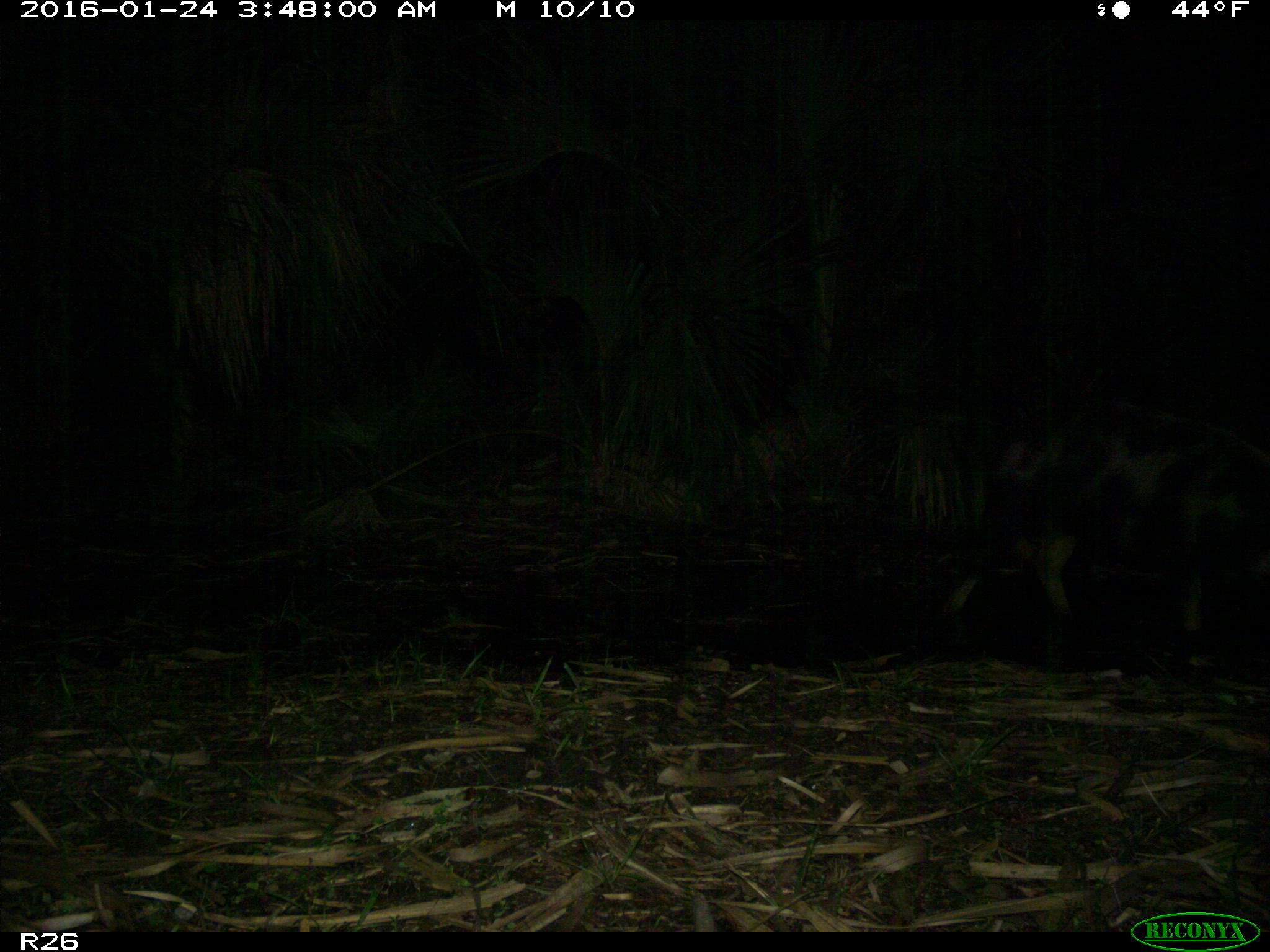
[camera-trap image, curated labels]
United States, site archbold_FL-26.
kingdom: Animalia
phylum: Chordata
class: Mammalia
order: Artiodactyla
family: Suidae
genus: Sus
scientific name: Sus scrofa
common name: wild boar